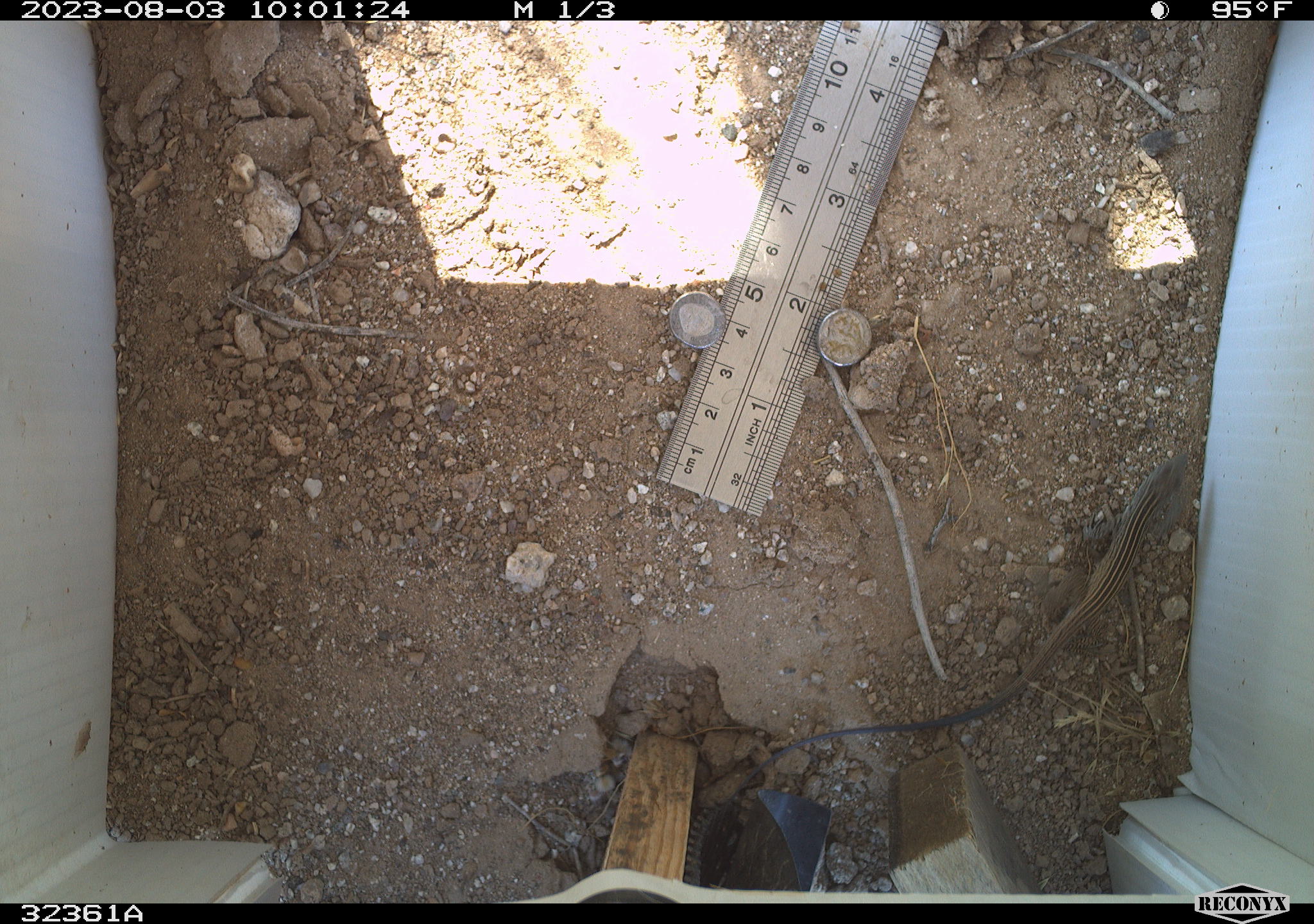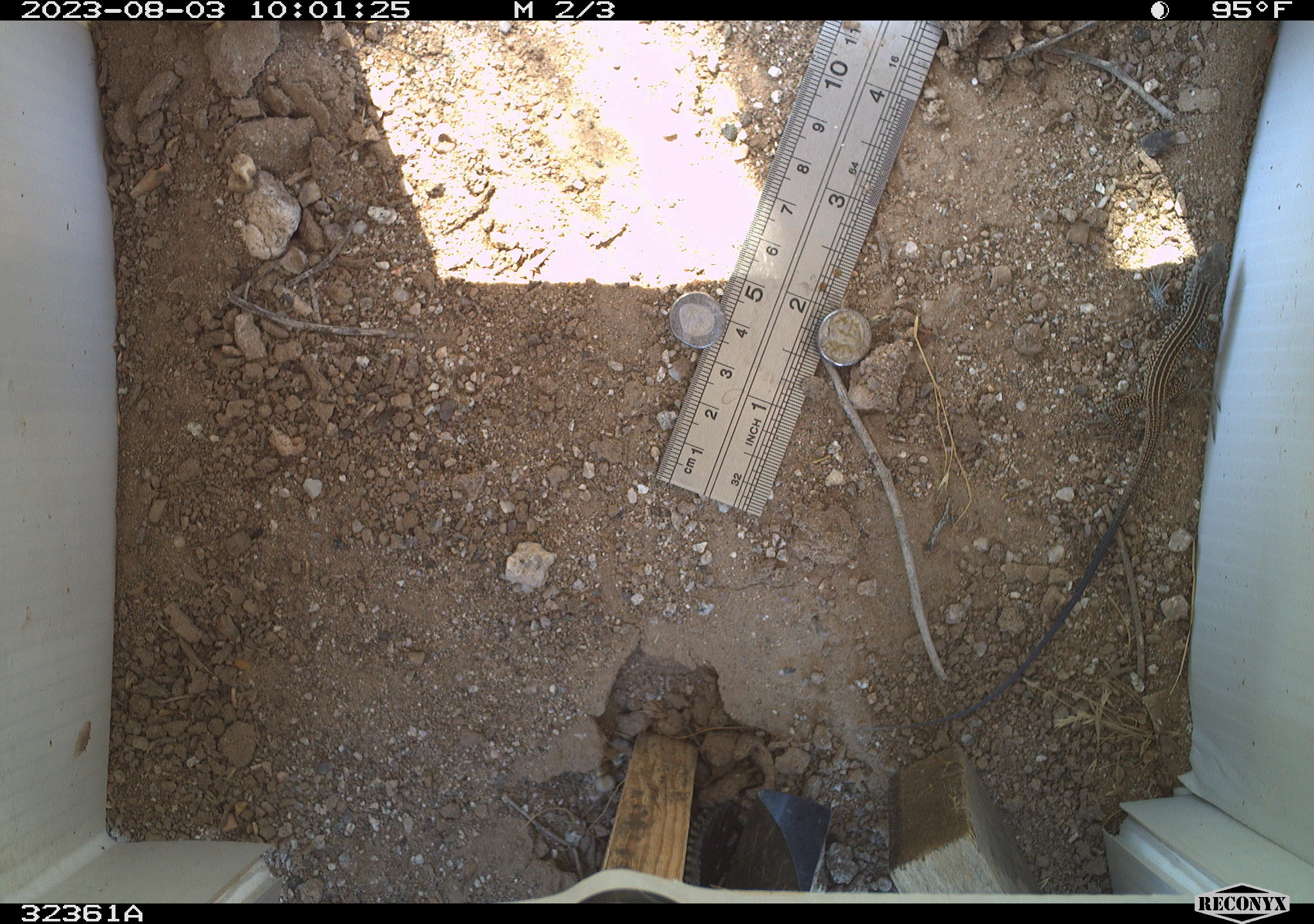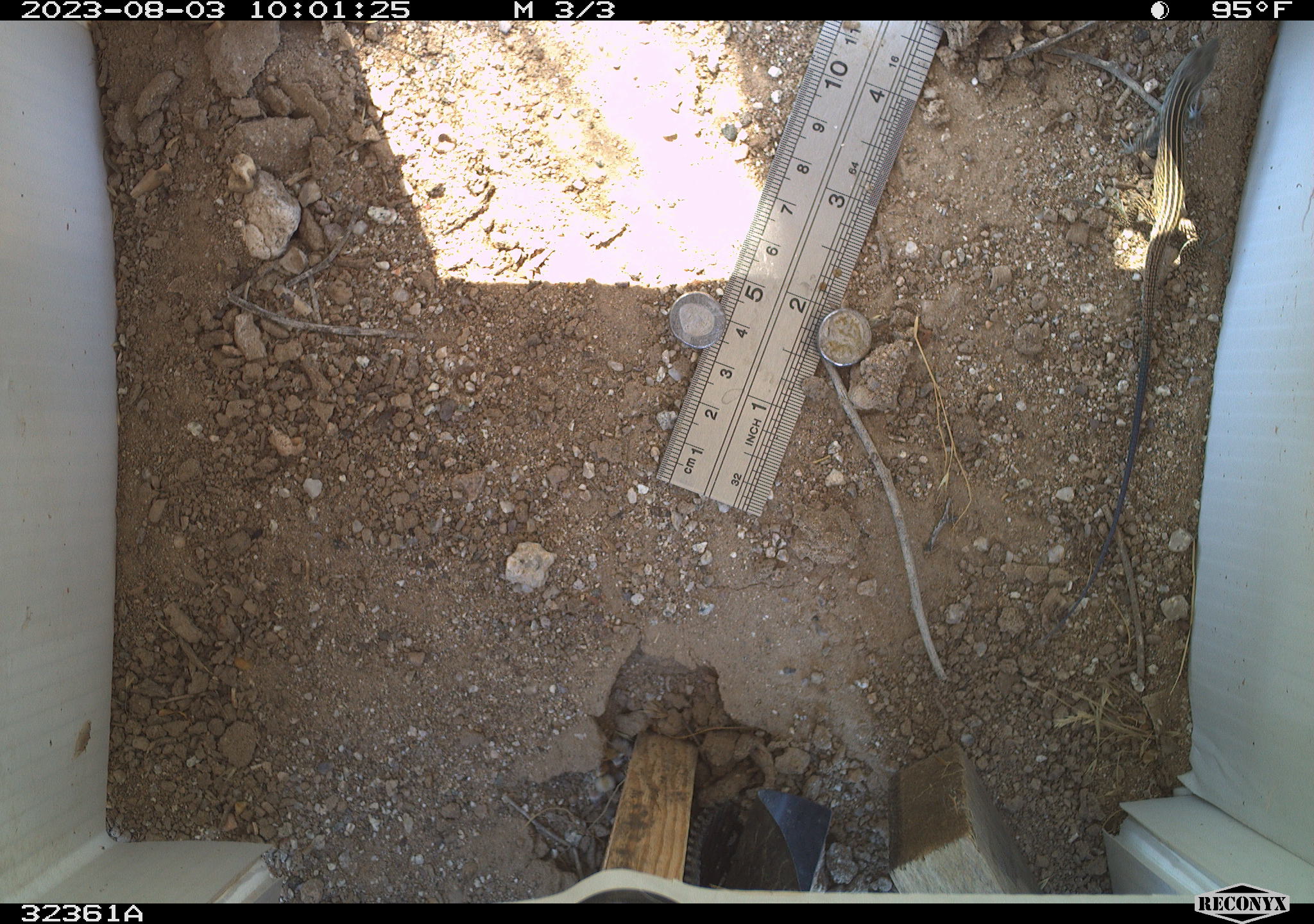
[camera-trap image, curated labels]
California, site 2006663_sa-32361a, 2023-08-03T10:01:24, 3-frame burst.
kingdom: Animalia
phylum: Chordata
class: Reptilia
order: Squamata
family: Teiidae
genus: Aspidoscelis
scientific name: Aspidoscelis tigris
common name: western whiptail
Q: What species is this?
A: Western whiptail (Aspidoscelis tigris).